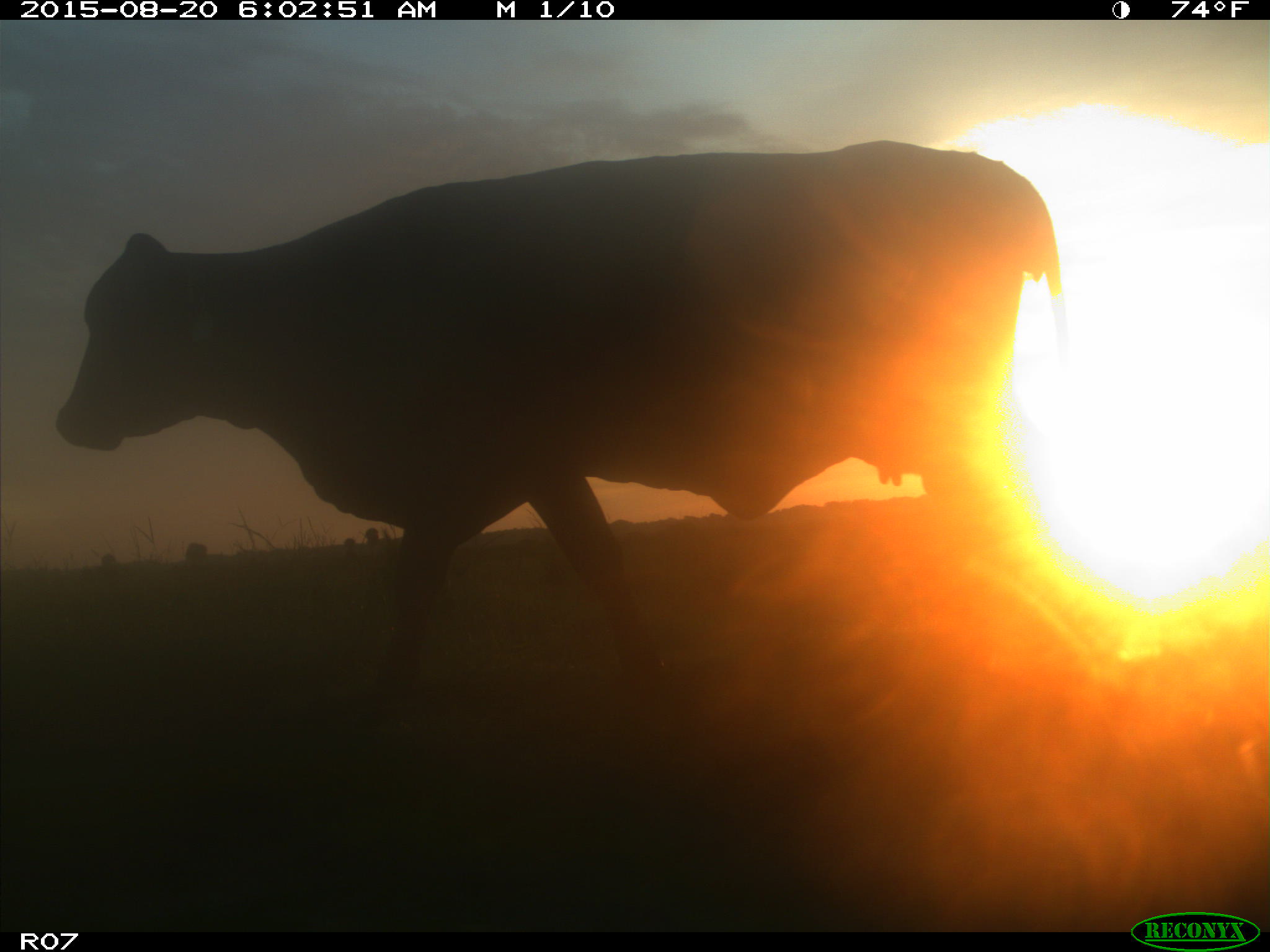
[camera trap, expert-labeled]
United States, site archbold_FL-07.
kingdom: Animalia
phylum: Chordata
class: Mammalia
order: Artiodactyla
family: Bovidae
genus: Bos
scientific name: Bos taurus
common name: domestic cow